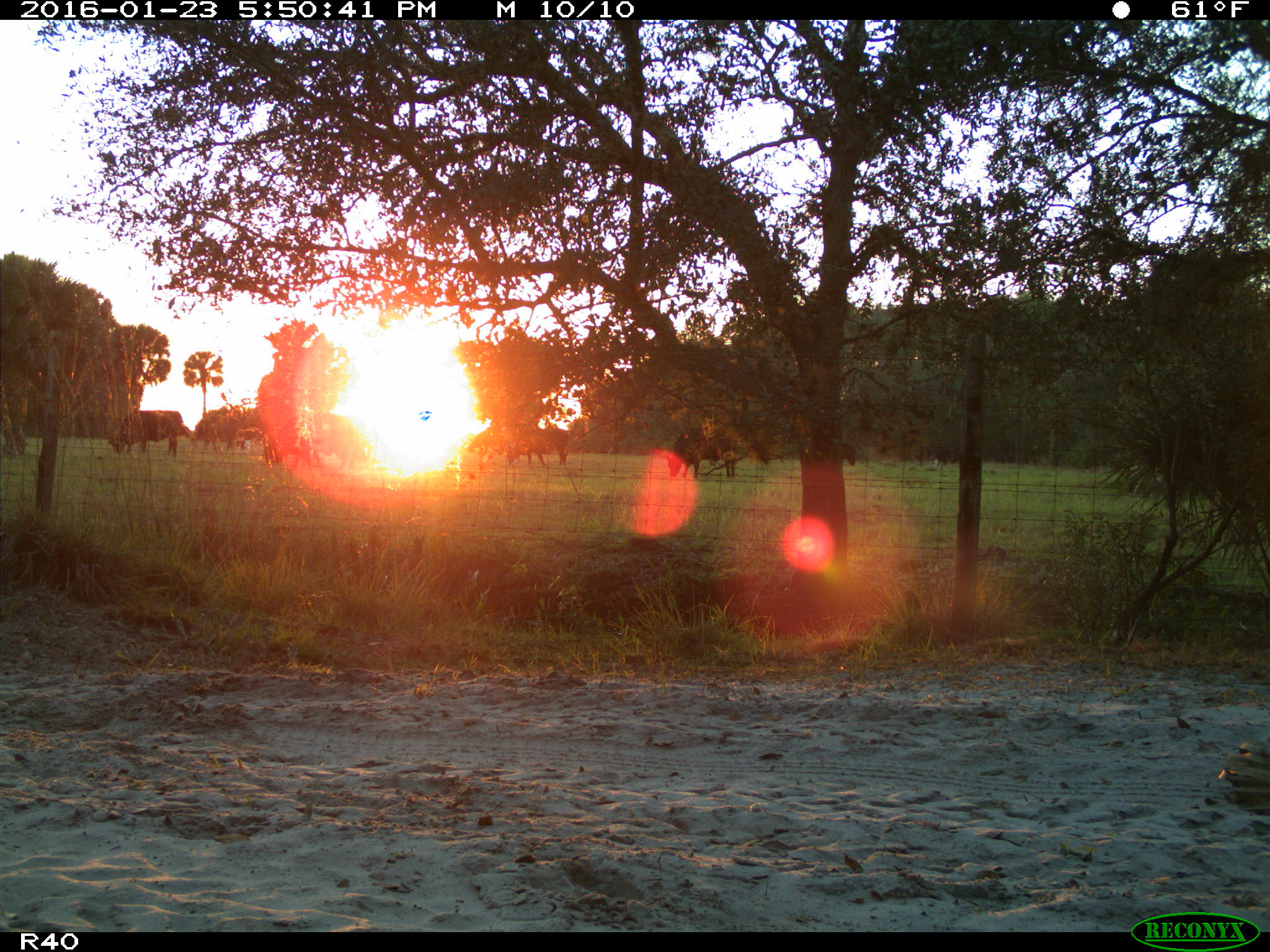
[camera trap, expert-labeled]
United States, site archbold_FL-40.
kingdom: Animalia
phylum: Chordata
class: Mammalia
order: Artiodactyla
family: Bovidae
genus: Bos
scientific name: Bos taurus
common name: domestic cow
Bos taurus (domestic cow).